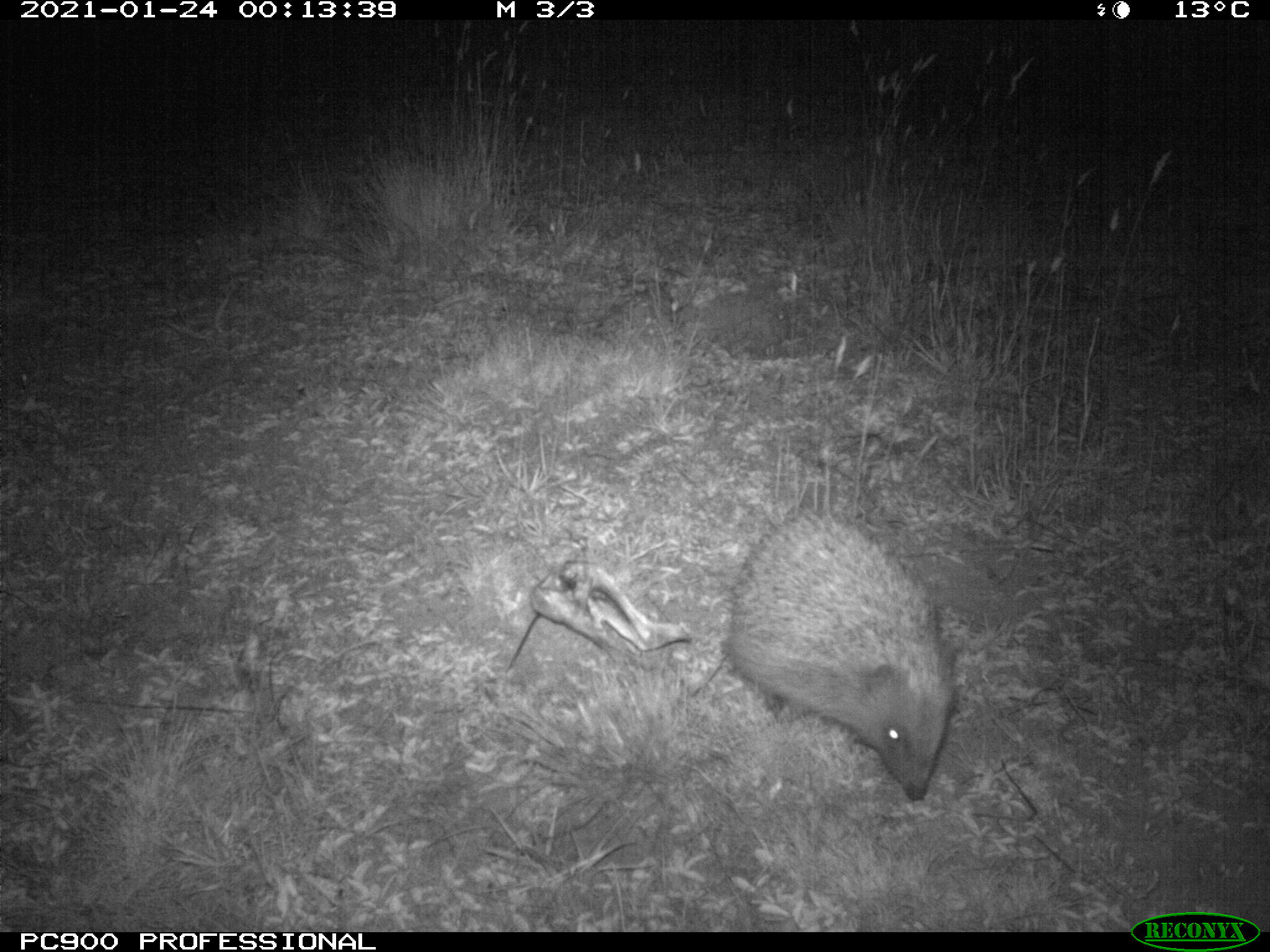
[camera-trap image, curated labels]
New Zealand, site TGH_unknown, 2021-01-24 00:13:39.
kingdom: Animalia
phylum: Chordata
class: Mammalia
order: Eulipotyphla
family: Erinaceidae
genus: Erinaceus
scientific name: Erinaceus europaeus europaeus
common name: european hedgehog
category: hedgehog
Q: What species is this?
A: Hedgehog (european hedgehog) (Erinaceus europaeus europaeus).